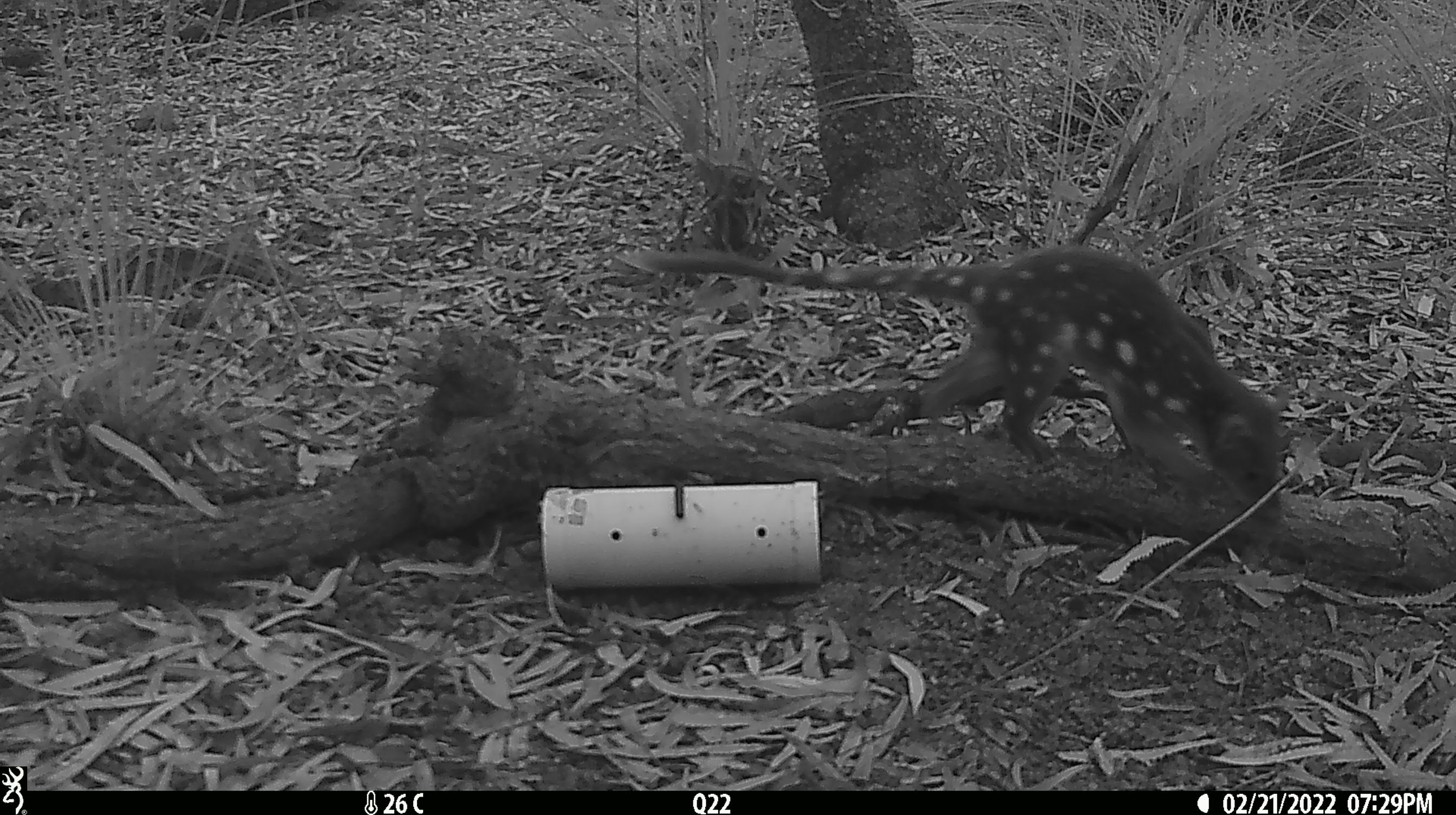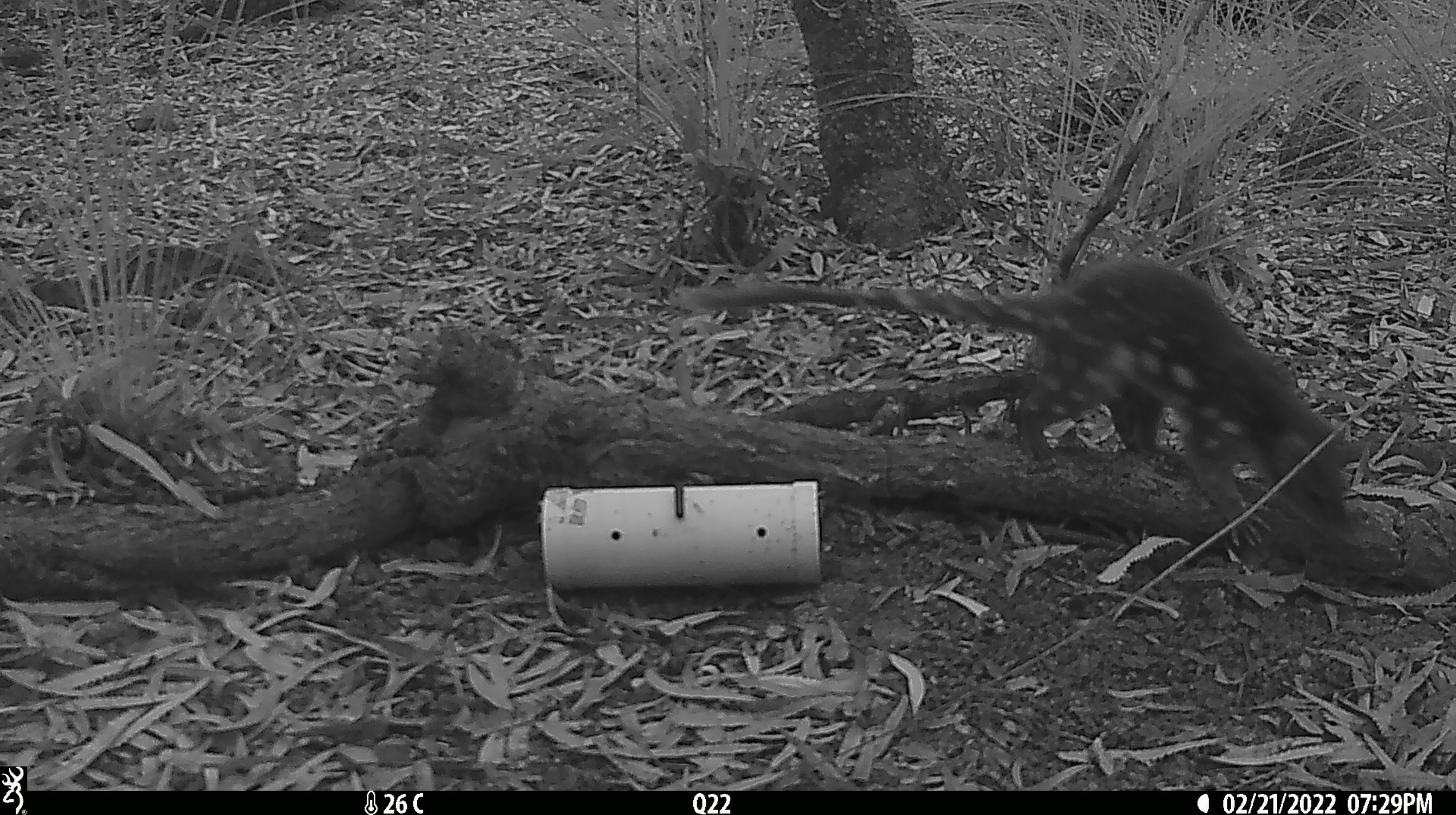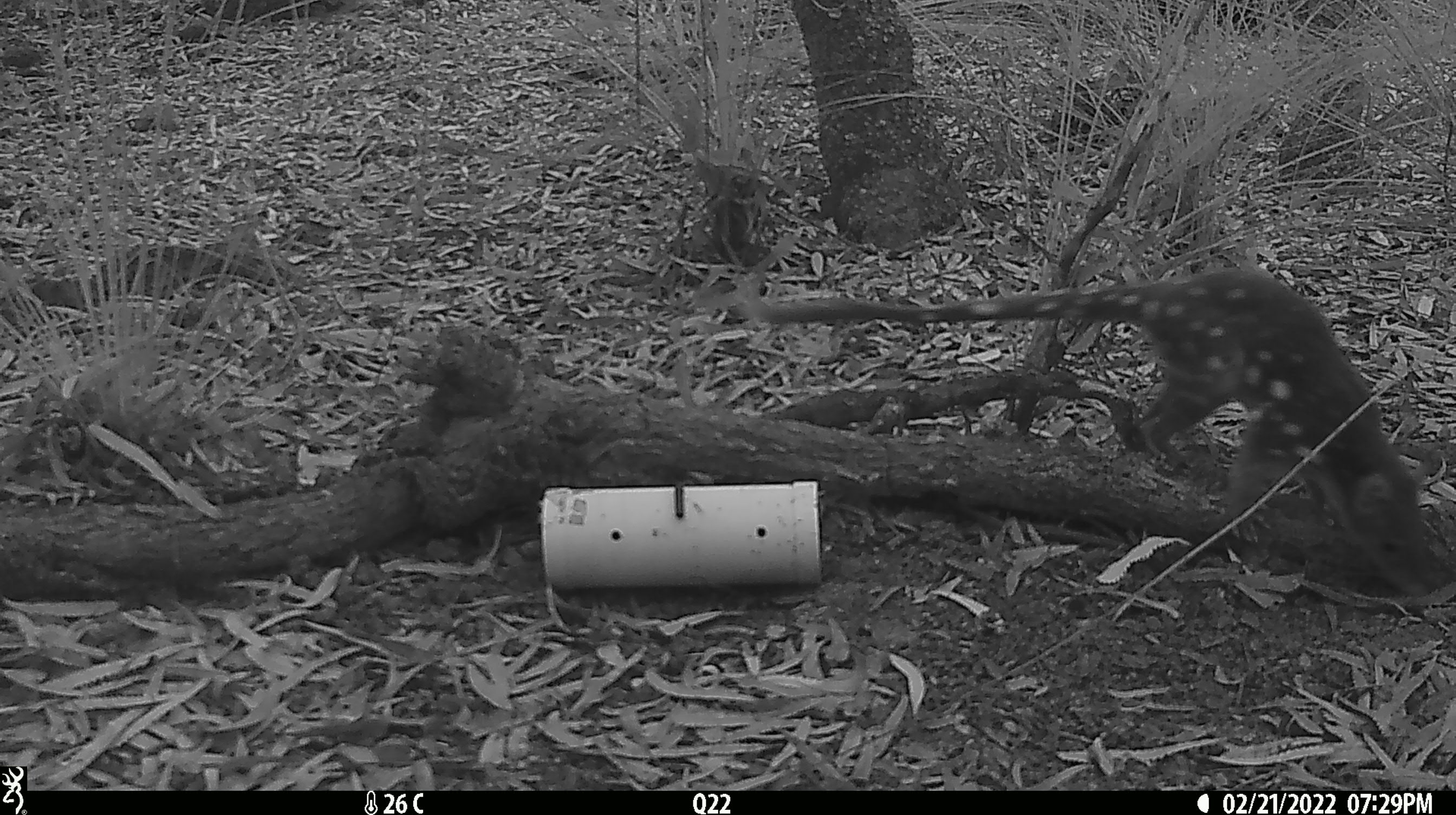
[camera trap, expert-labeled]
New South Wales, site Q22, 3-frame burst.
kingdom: Animalia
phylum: Chordata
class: Mammalia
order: Dasyuromorphia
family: Dasyuridae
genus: Dasyurus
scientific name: Dasyurus maculatus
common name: spotted-tailed quoll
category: quoll